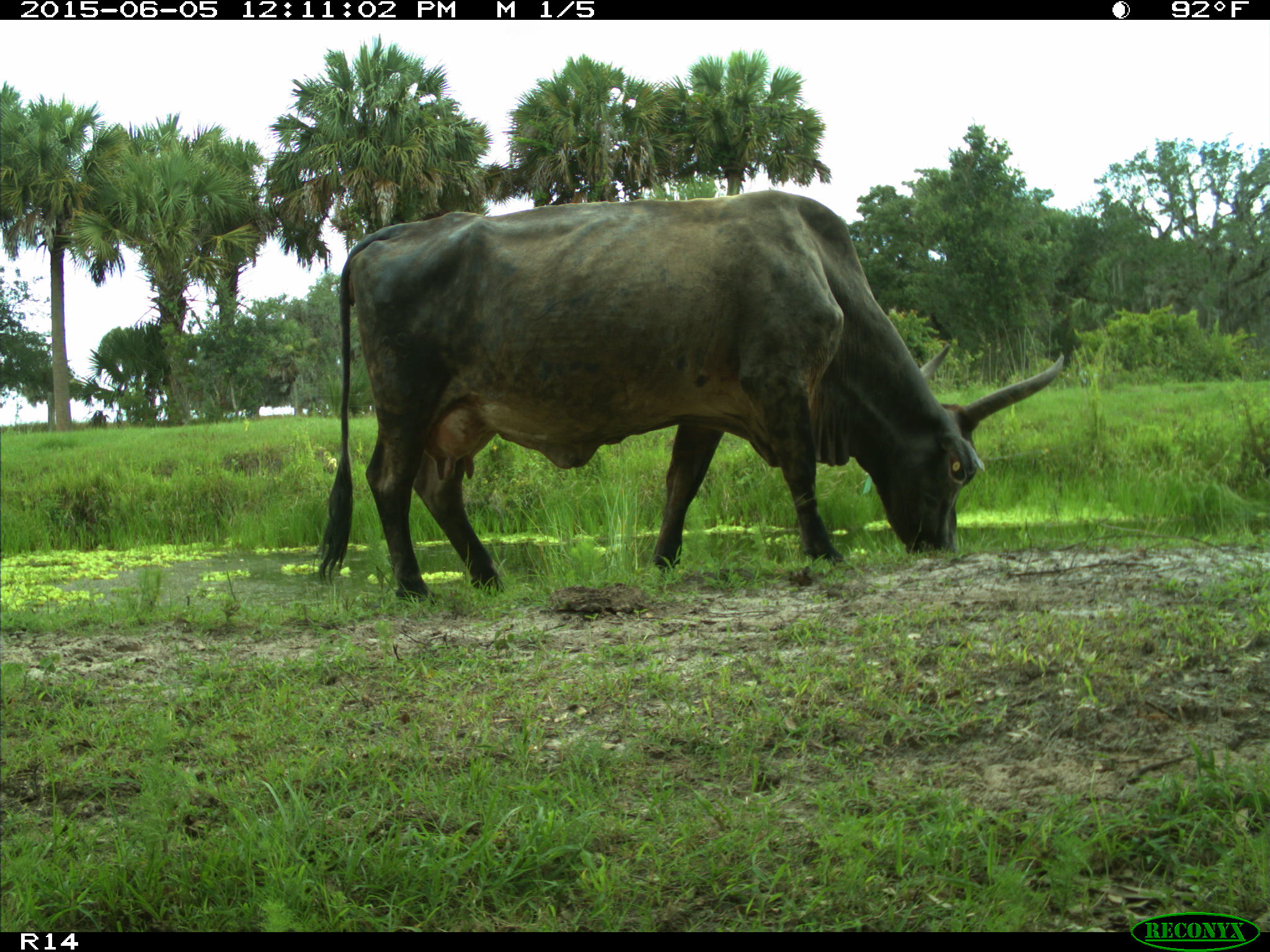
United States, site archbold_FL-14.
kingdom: Animalia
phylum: Chordata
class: Mammalia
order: Artiodactyla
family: Bovidae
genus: Bos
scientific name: Bos taurus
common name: domestic cow